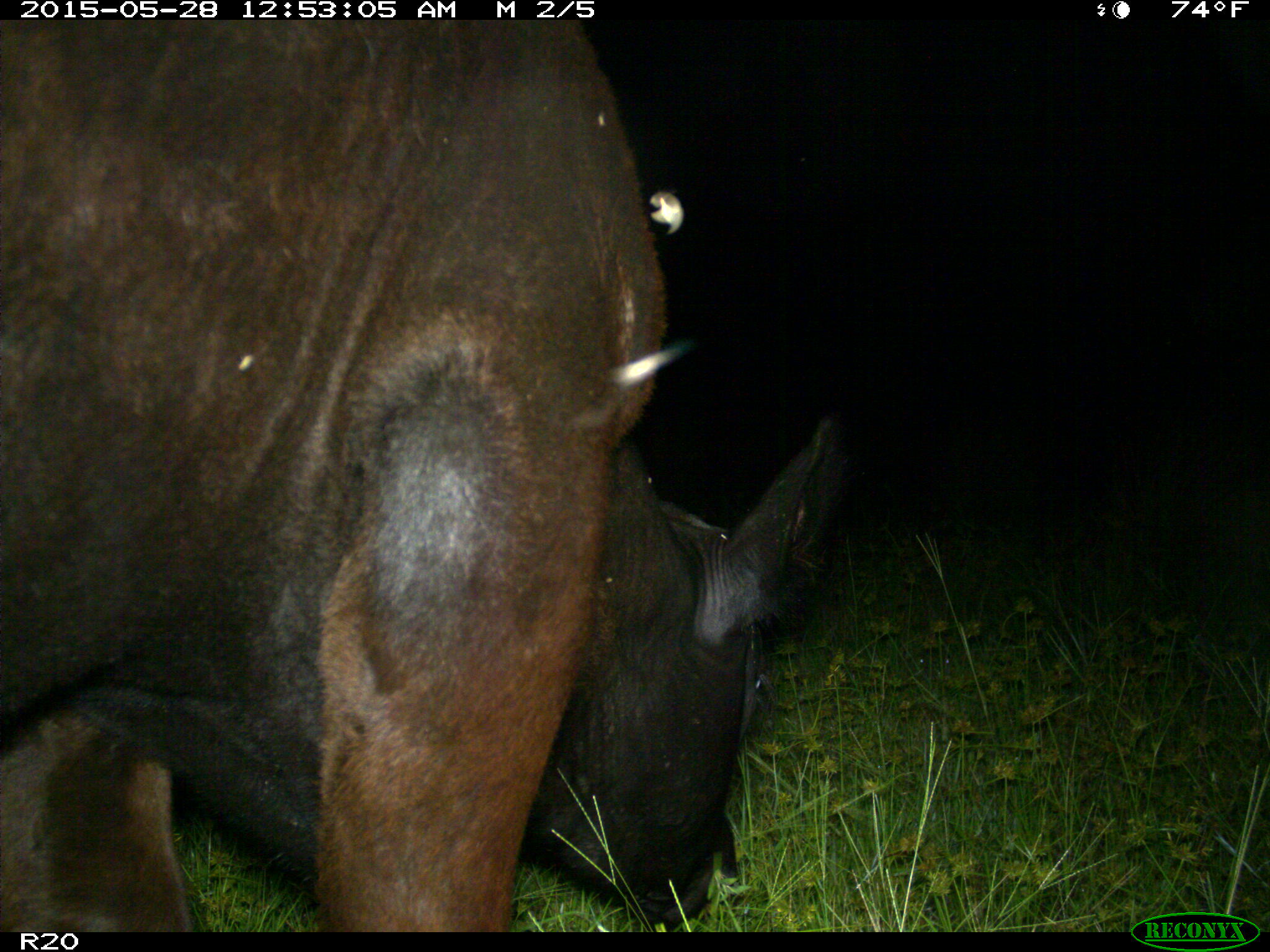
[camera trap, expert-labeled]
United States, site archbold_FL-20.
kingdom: Animalia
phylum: Chordata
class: Mammalia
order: Artiodactyla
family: Bovidae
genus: Bos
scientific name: Bos taurus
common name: domestic cow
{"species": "Bos taurus (domestic cow)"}